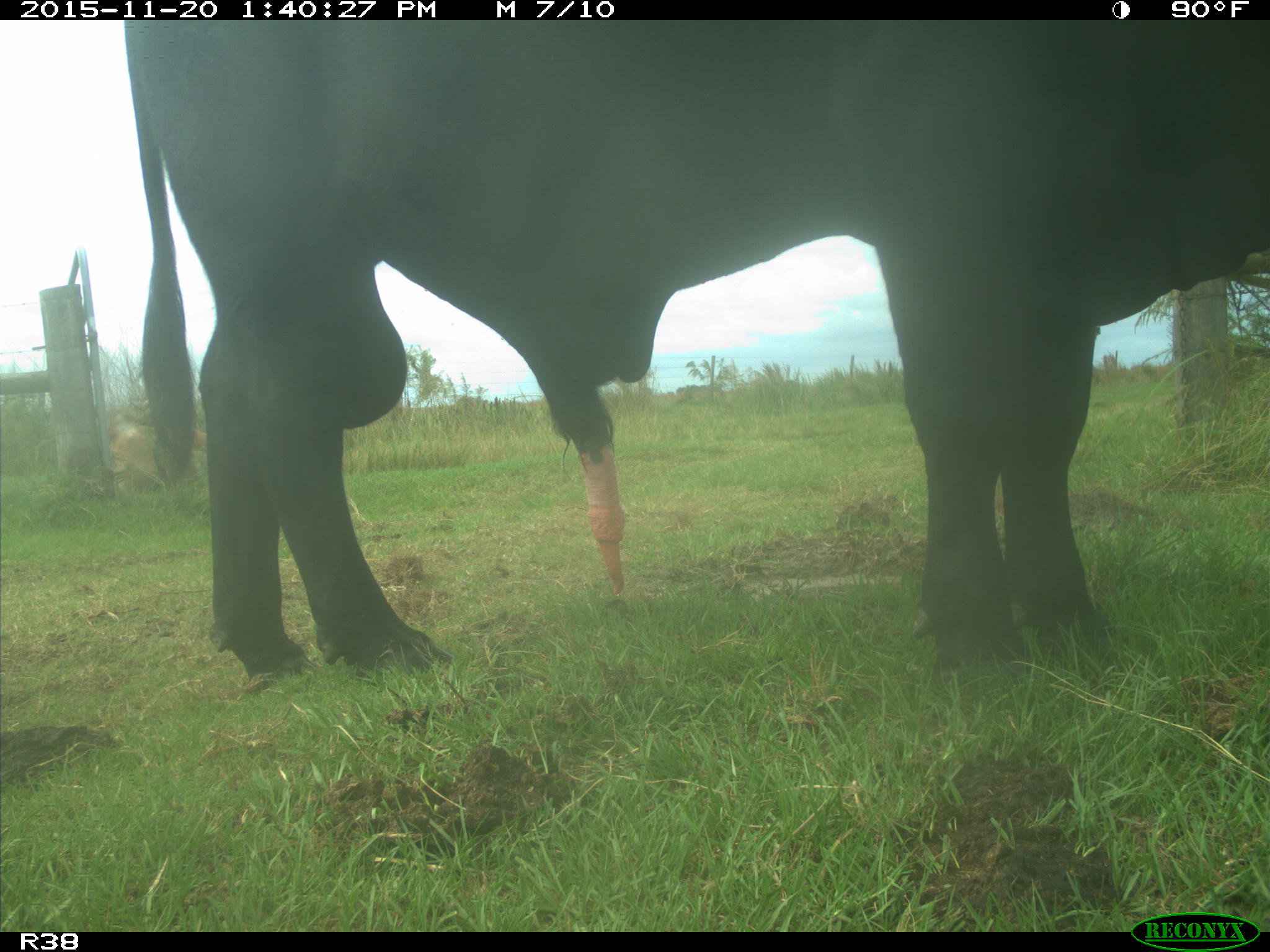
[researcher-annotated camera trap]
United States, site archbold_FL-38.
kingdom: Animalia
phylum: Chordata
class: Mammalia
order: Artiodactyla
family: Bovidae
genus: Bos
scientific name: Bos taurus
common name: domestic cow